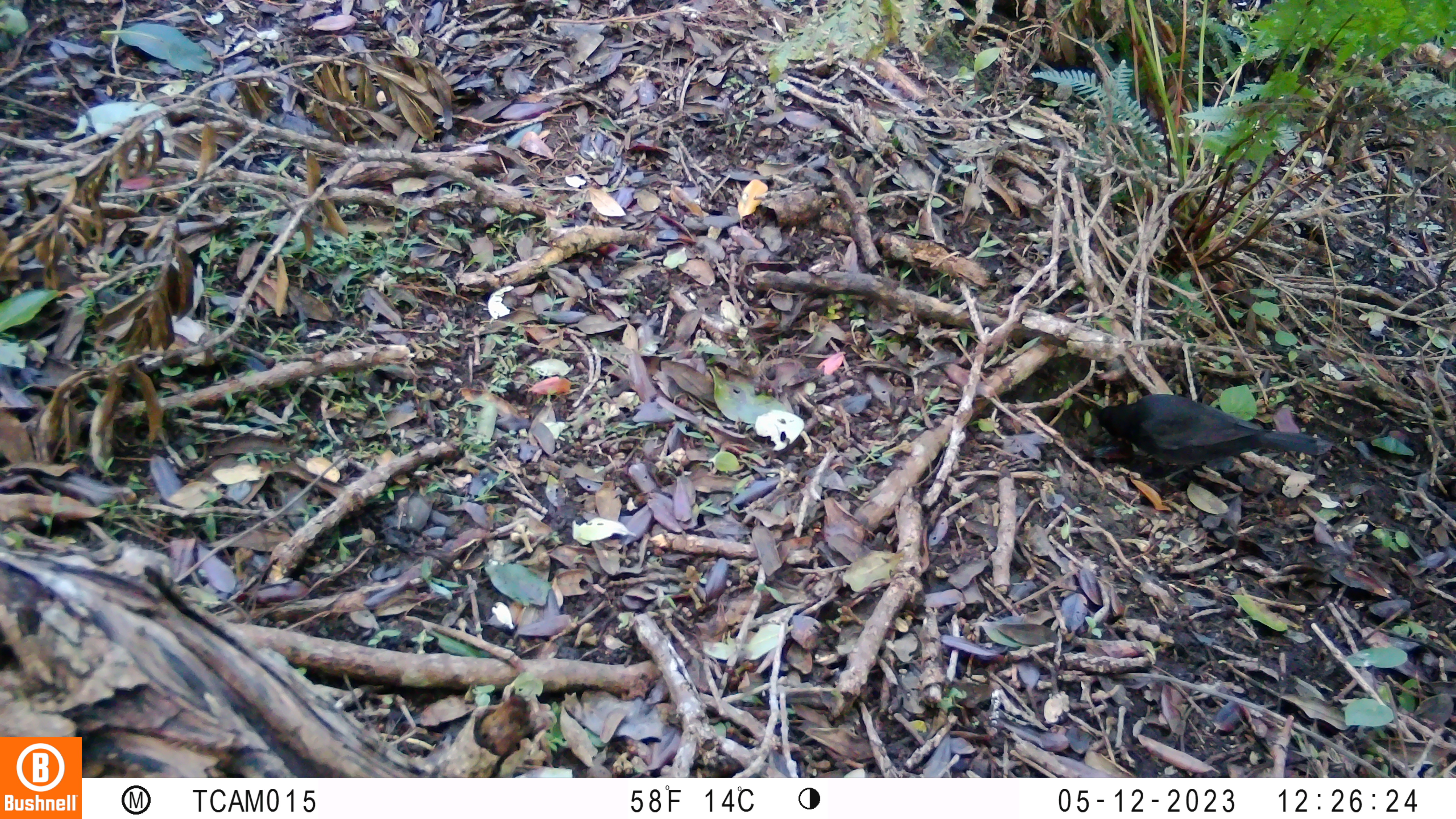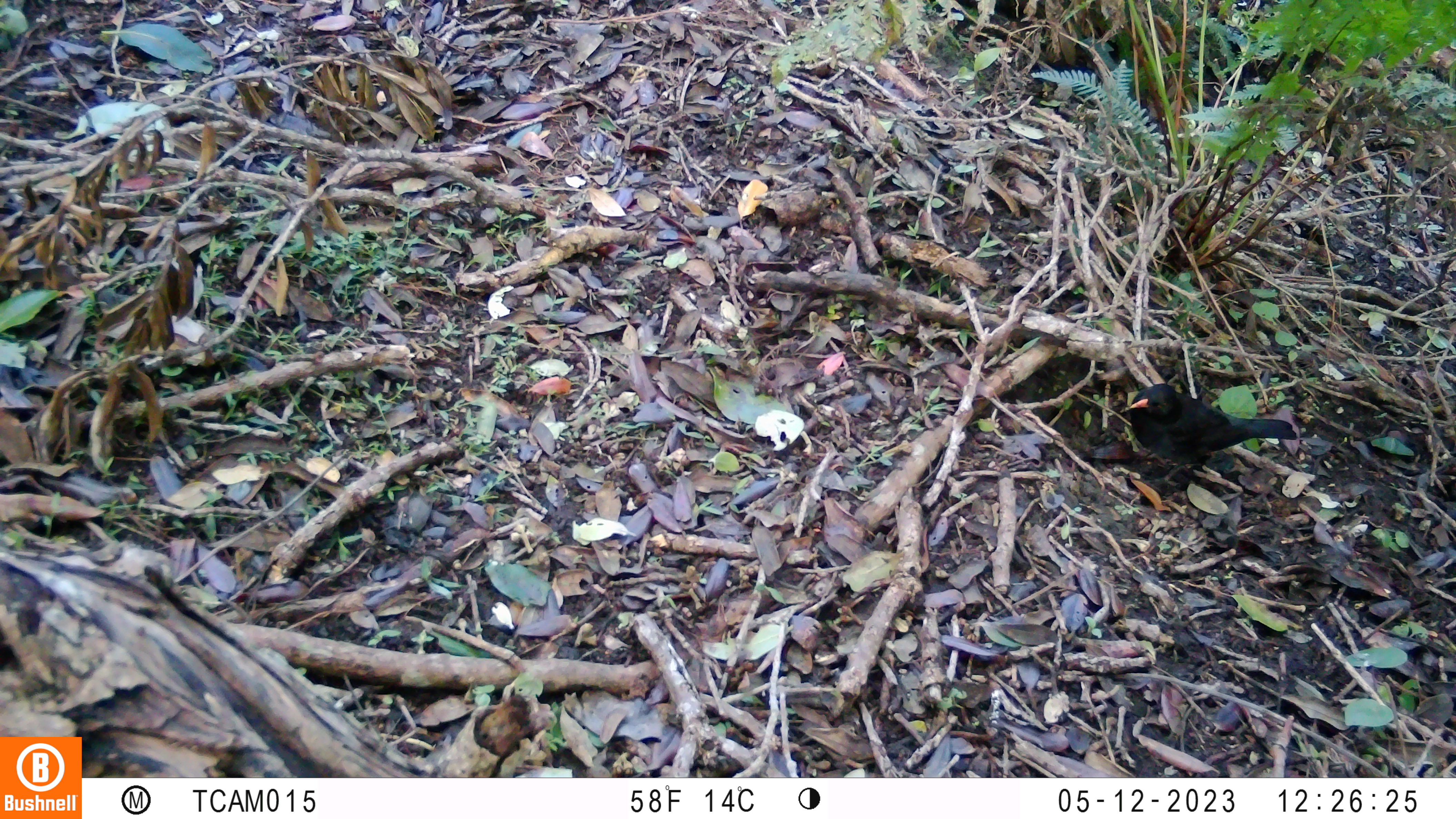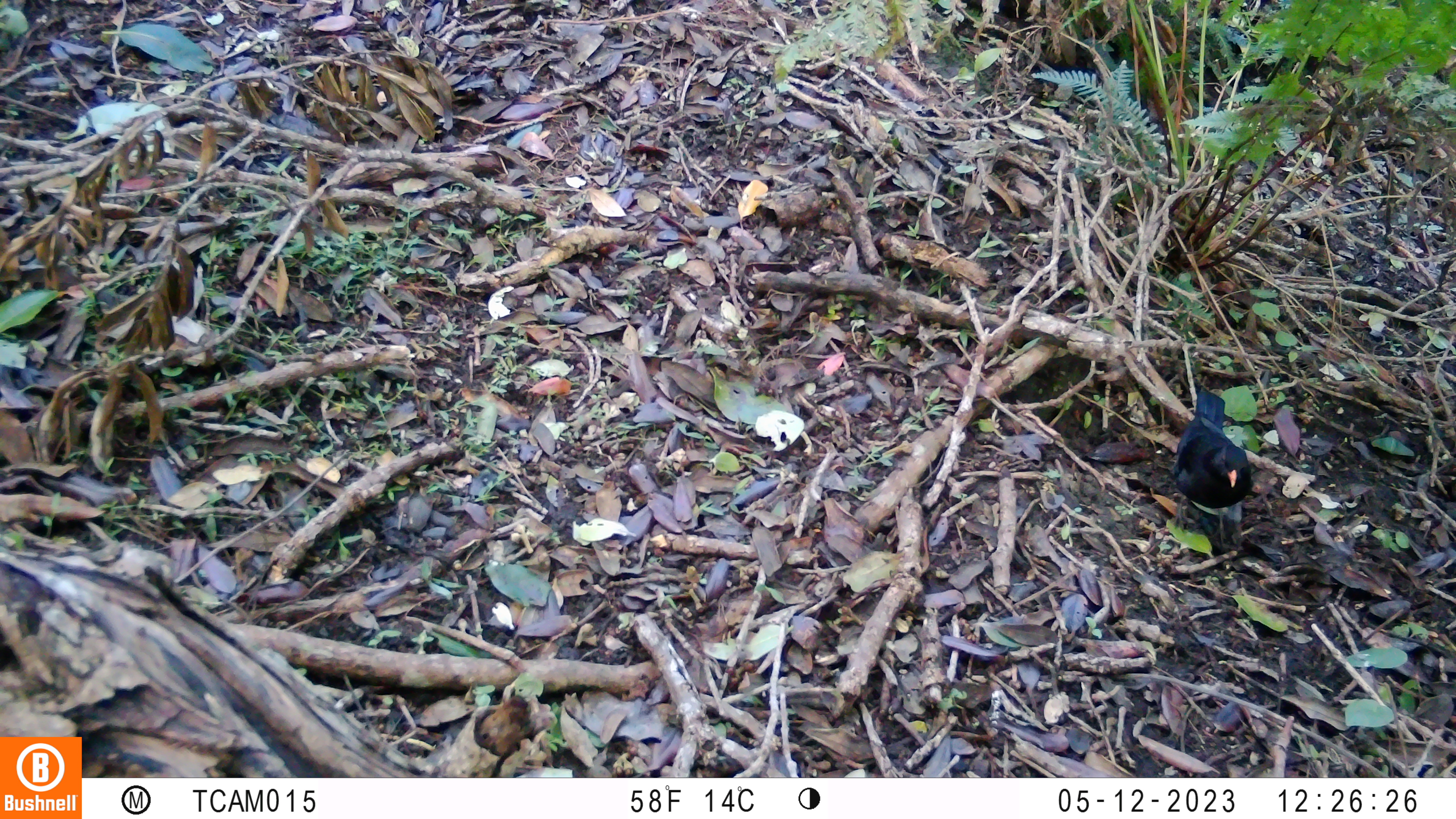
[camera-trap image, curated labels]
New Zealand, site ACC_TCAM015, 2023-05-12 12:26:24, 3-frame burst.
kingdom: Animalia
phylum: Chordata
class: Aves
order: Passeriformes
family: Turdidae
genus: Turdus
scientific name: Turdus merula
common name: eurasian blackbird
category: blackbird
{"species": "blackbird (eurasian blackbird) (Turdus merula)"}